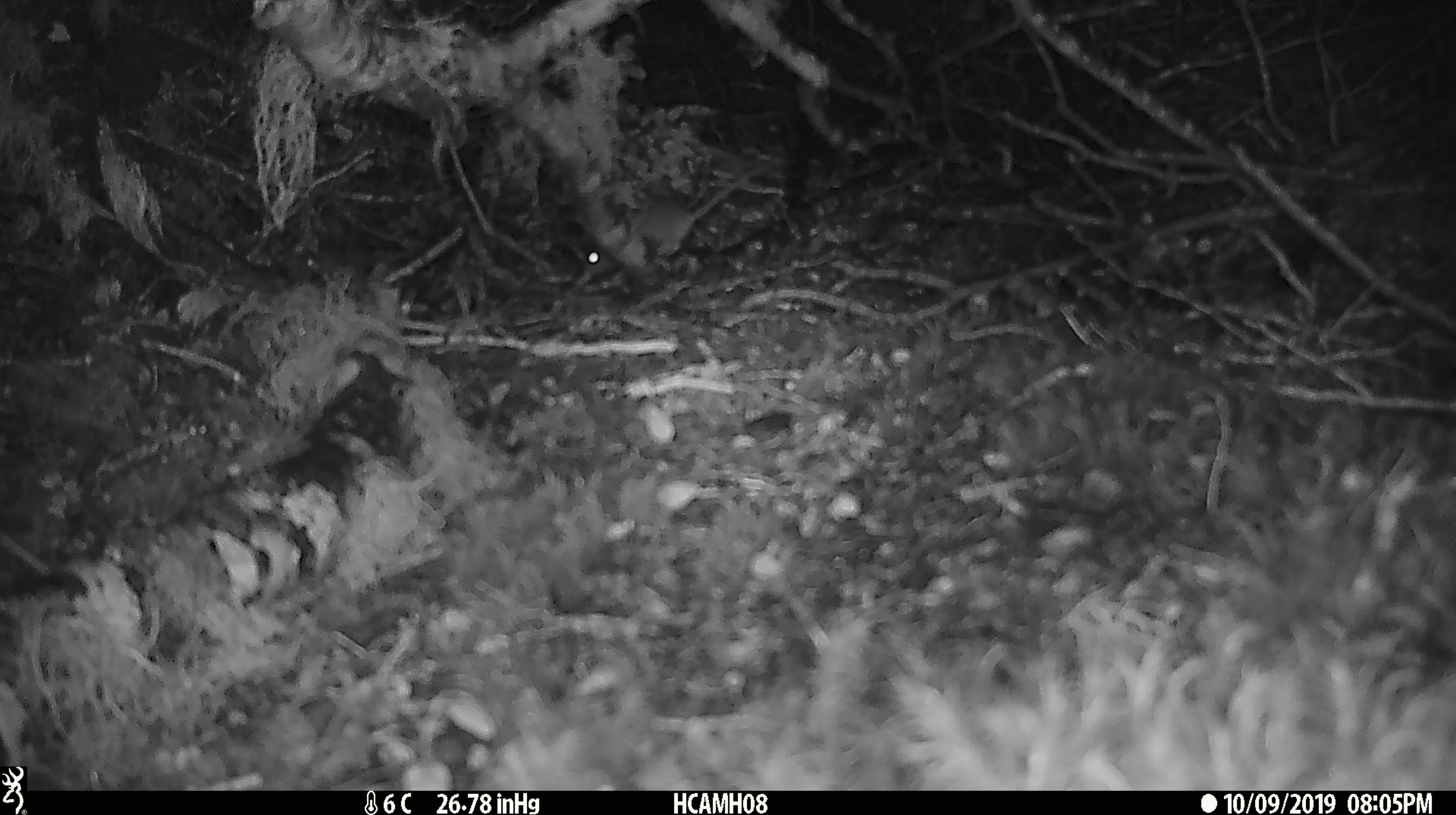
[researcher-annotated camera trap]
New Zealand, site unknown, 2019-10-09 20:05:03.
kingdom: Animalia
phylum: Chordata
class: Mammalia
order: Rodentia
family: Muridae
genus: Mus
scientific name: Mus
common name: mouse